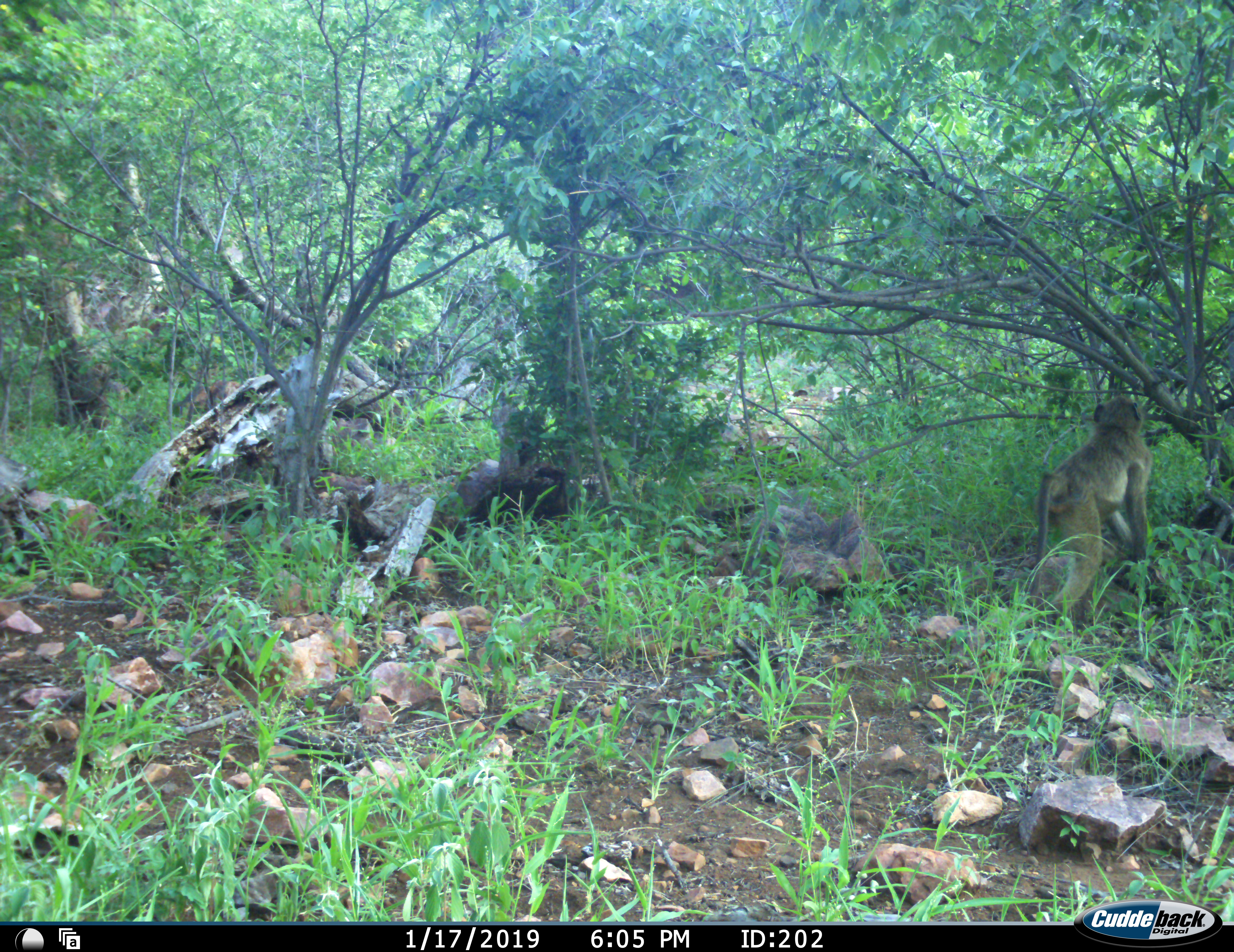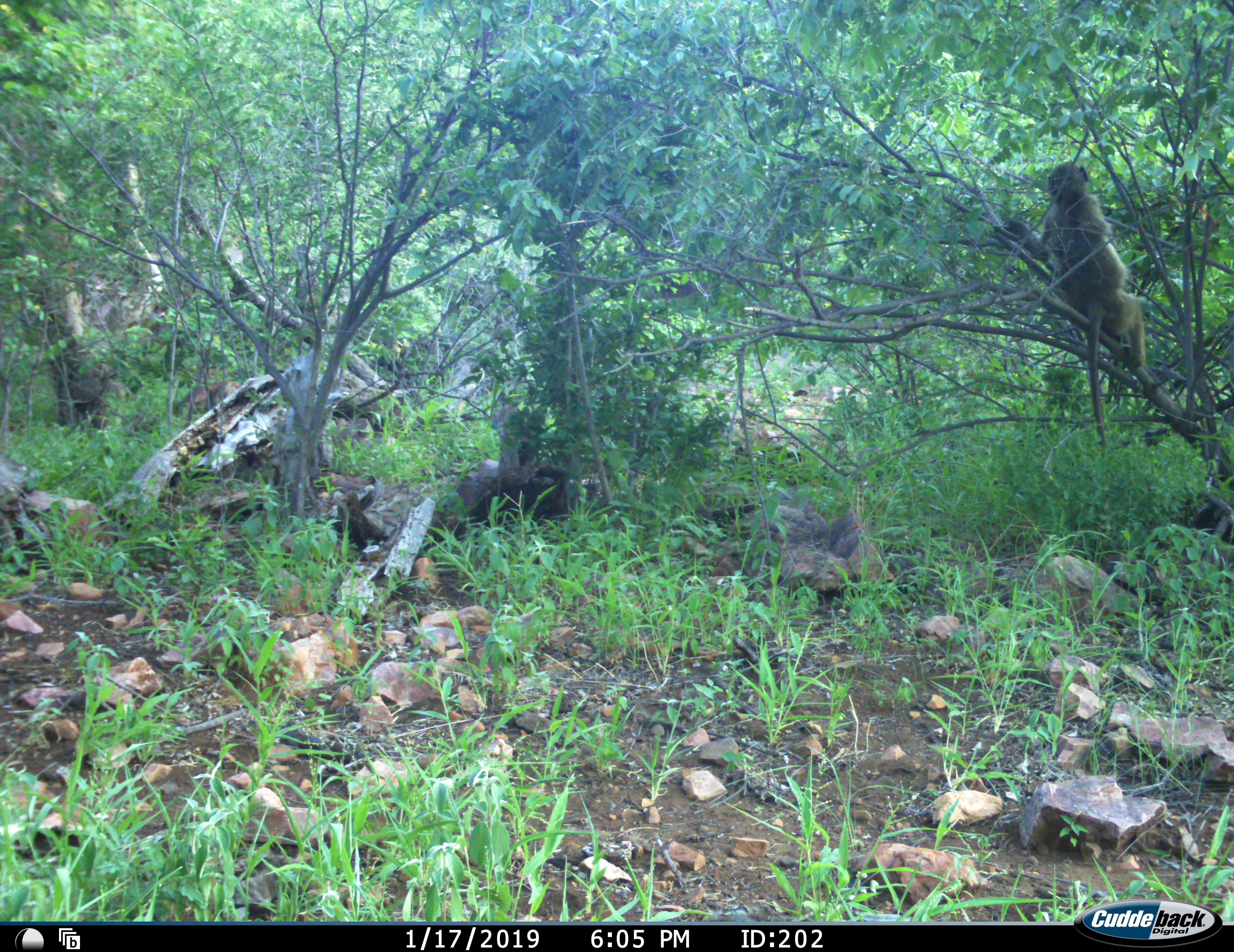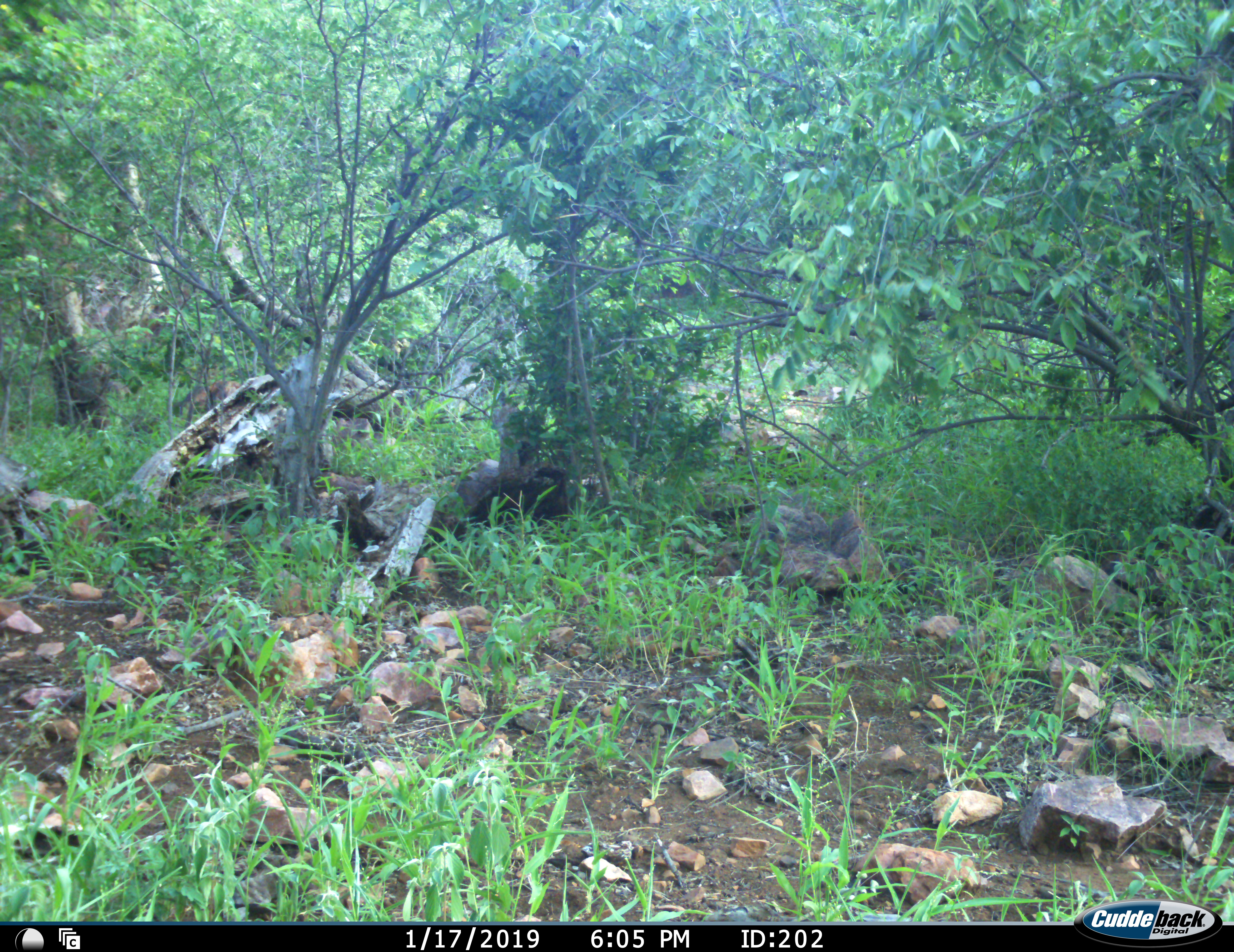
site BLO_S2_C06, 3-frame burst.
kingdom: Animalia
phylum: Chordata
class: Mammalia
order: Primates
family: Cercopithecidae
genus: Papio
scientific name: Papio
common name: baboon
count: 1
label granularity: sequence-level